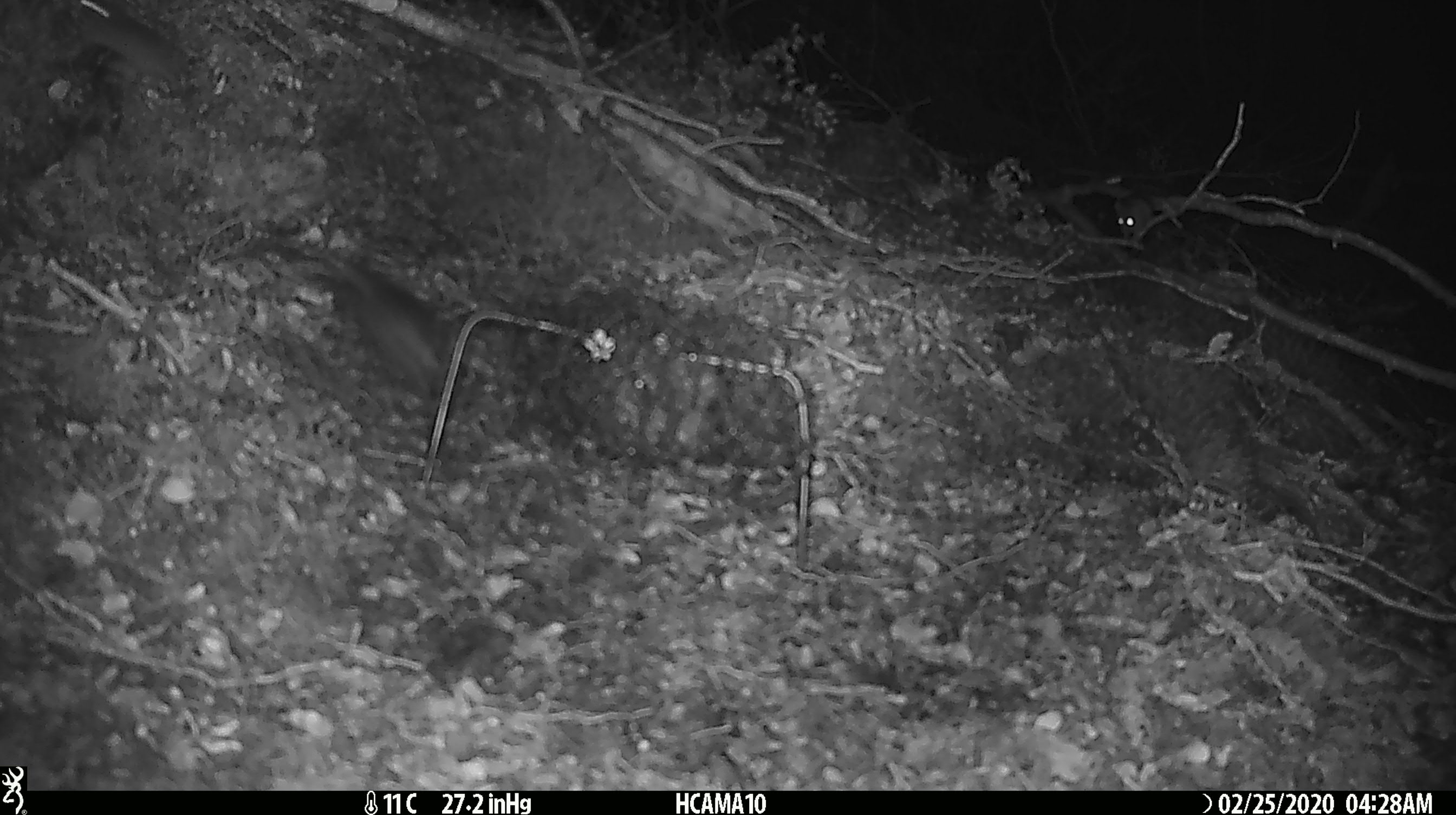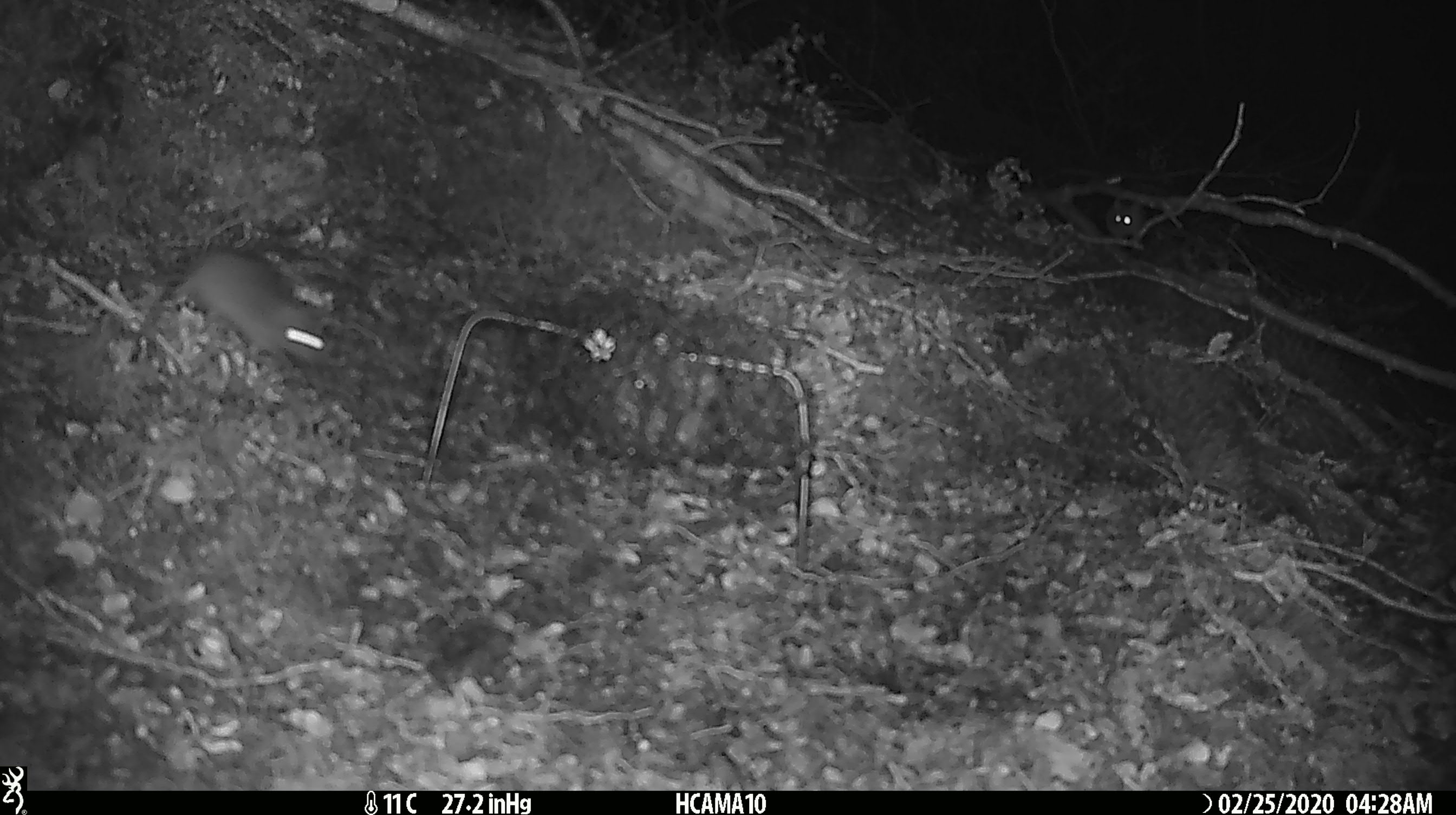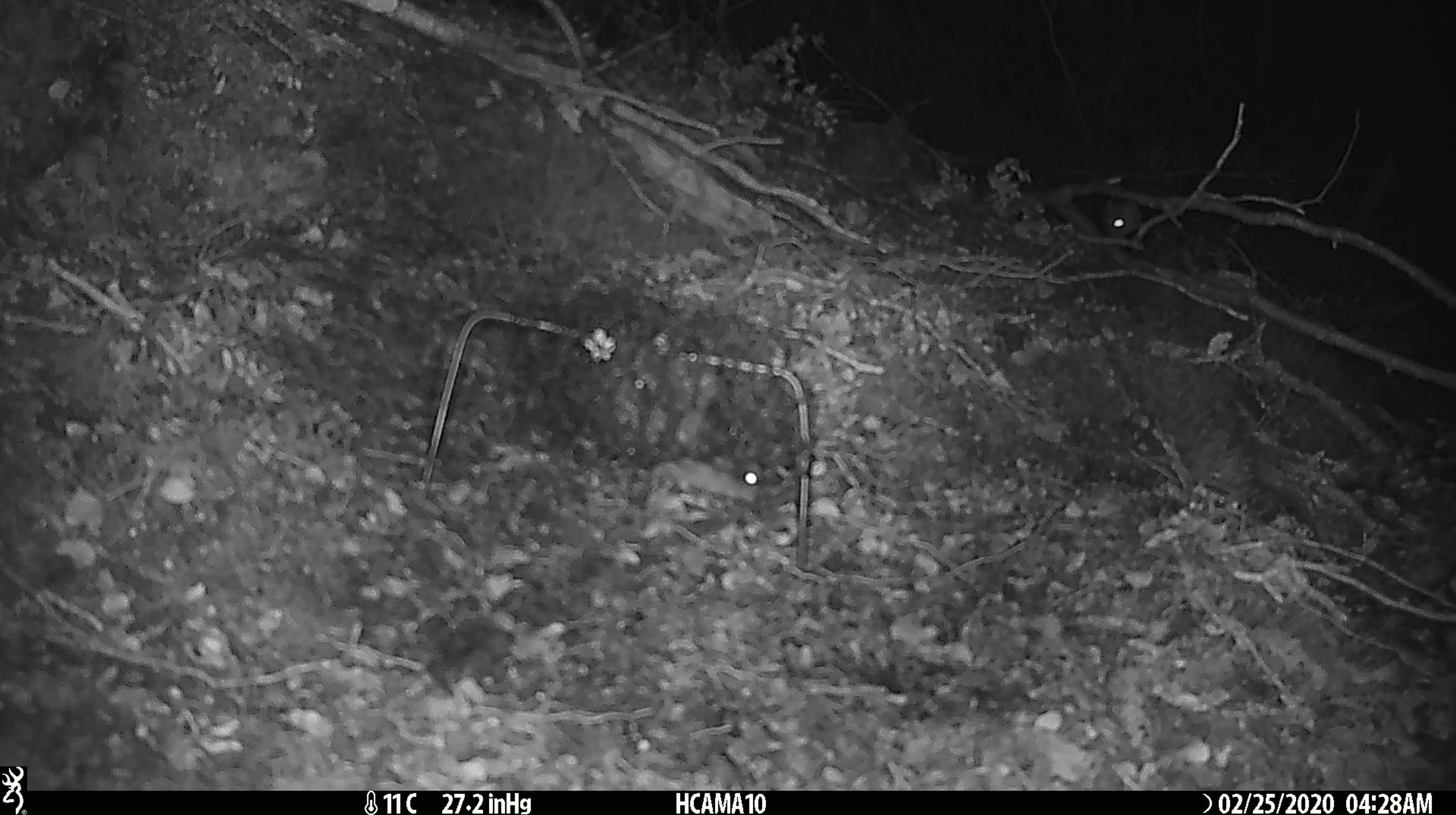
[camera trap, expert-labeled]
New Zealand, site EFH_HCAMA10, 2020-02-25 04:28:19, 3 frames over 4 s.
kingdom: Animalia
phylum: Chordata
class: Mammalia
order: Rodentia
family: Muridae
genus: Mus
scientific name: Mus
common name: mouse